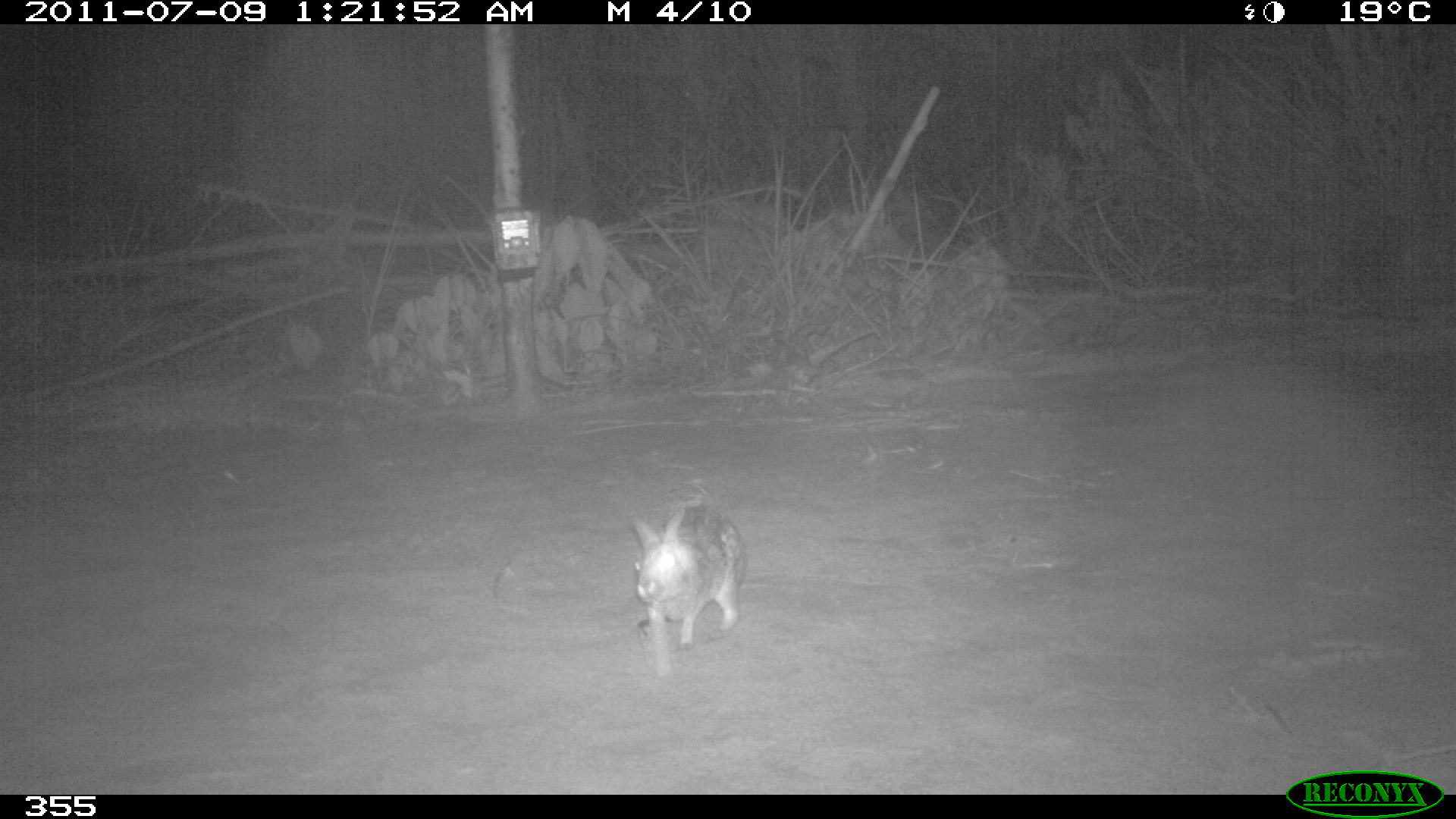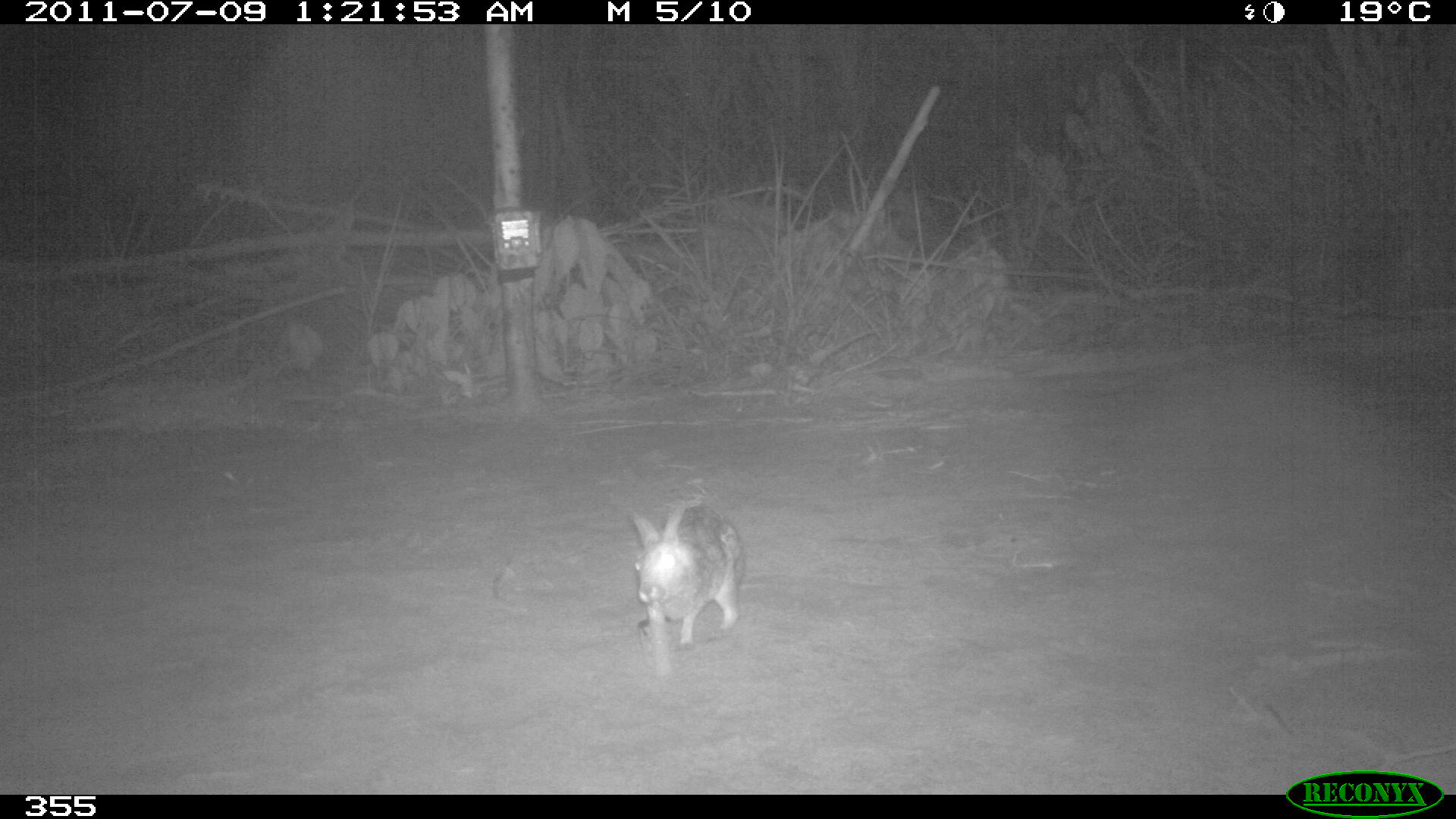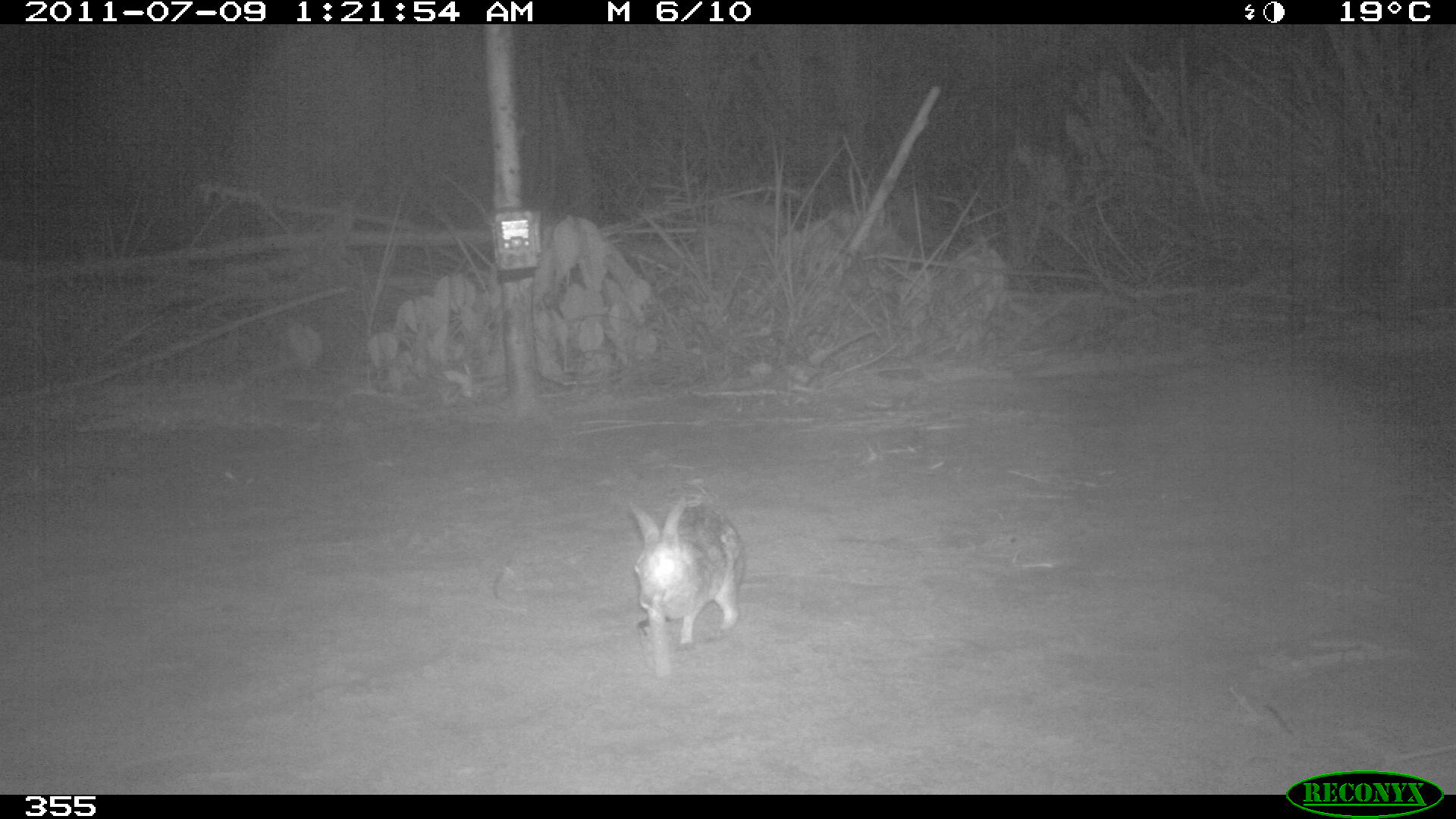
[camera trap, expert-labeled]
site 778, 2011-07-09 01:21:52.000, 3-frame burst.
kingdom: Animalia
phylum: Chordata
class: Mammalia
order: Lagomorpha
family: Leporidae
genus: Sylvilagus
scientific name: Sylvilagus brasiliensis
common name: tapeti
Sylvilagus brasiliensis (tapeti).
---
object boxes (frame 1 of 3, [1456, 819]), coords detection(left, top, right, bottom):
sylvilagus brasiliensis: detection(628, 502, 743, 676)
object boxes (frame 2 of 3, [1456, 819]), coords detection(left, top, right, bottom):
sylvilagus brasiliensis: detection(630, 501, 745, 678)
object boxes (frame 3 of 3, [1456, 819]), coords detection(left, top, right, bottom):
sylvilagus brasiliensis: detection(627, 497, 745, 679)